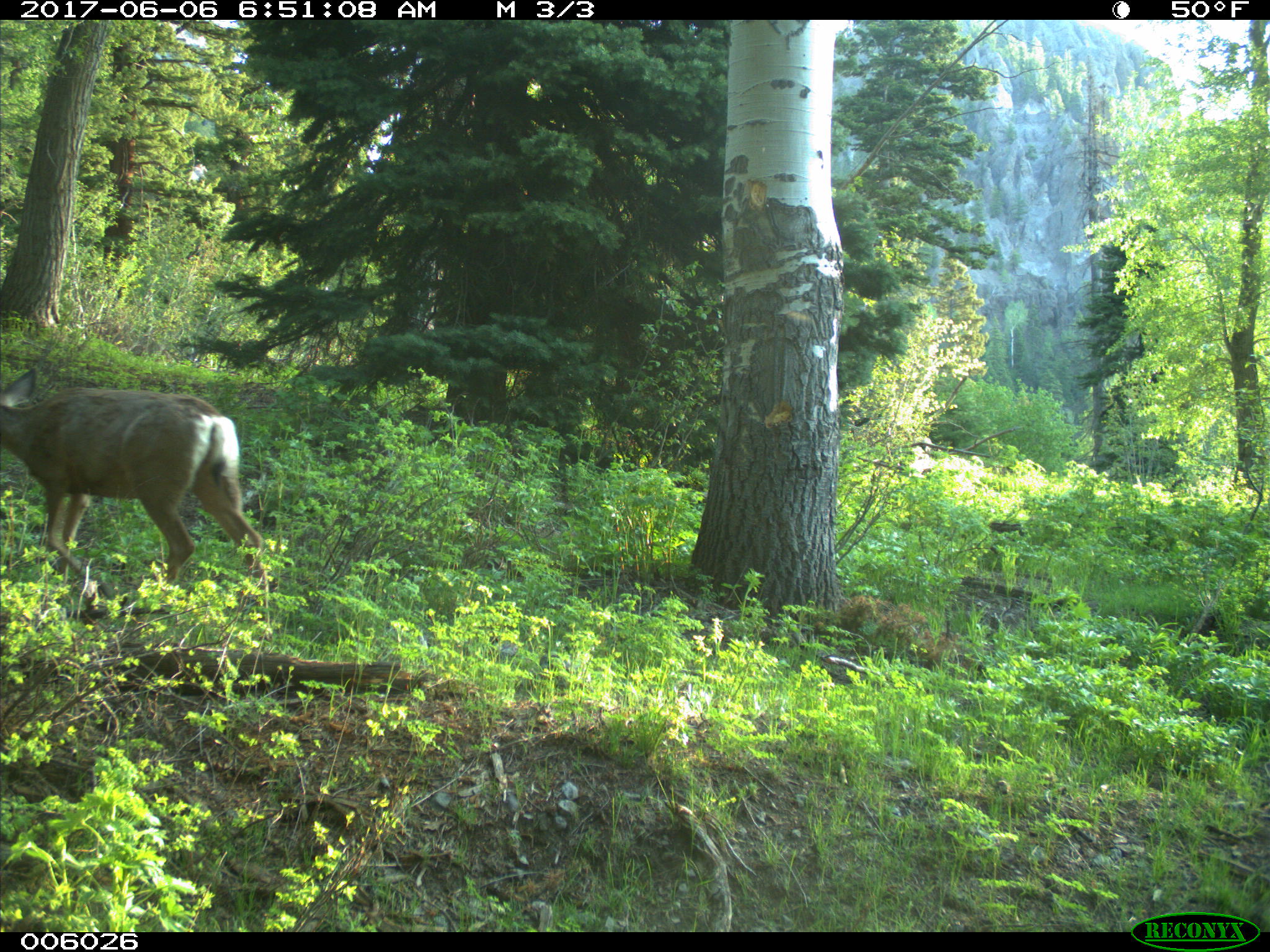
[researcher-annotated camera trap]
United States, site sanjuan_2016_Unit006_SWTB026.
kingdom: Animalia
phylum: Chordata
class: Mammalia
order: Artiodactyla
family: Cervidae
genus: Odocoileus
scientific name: Odocoileus hemionus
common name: mule deer